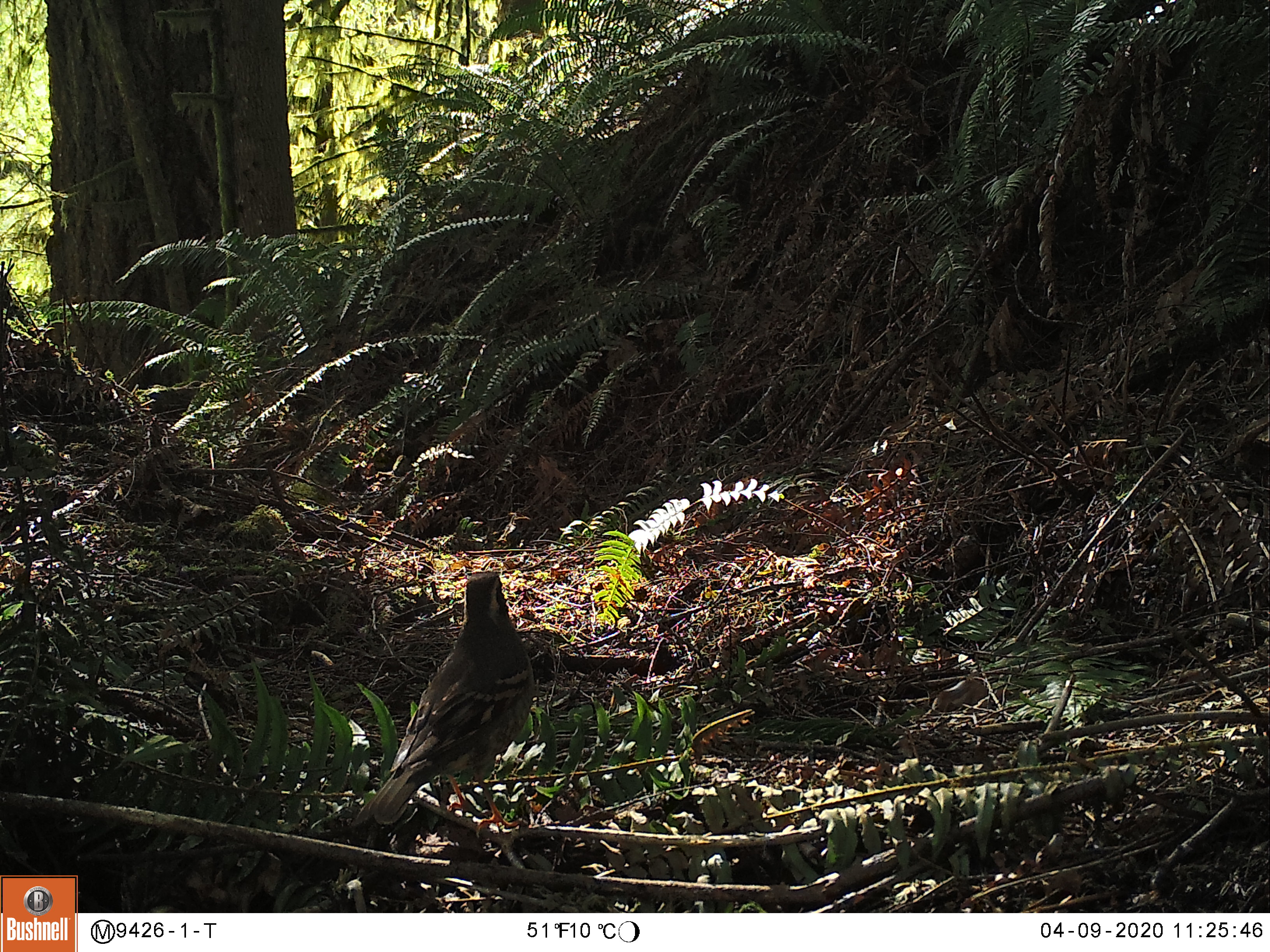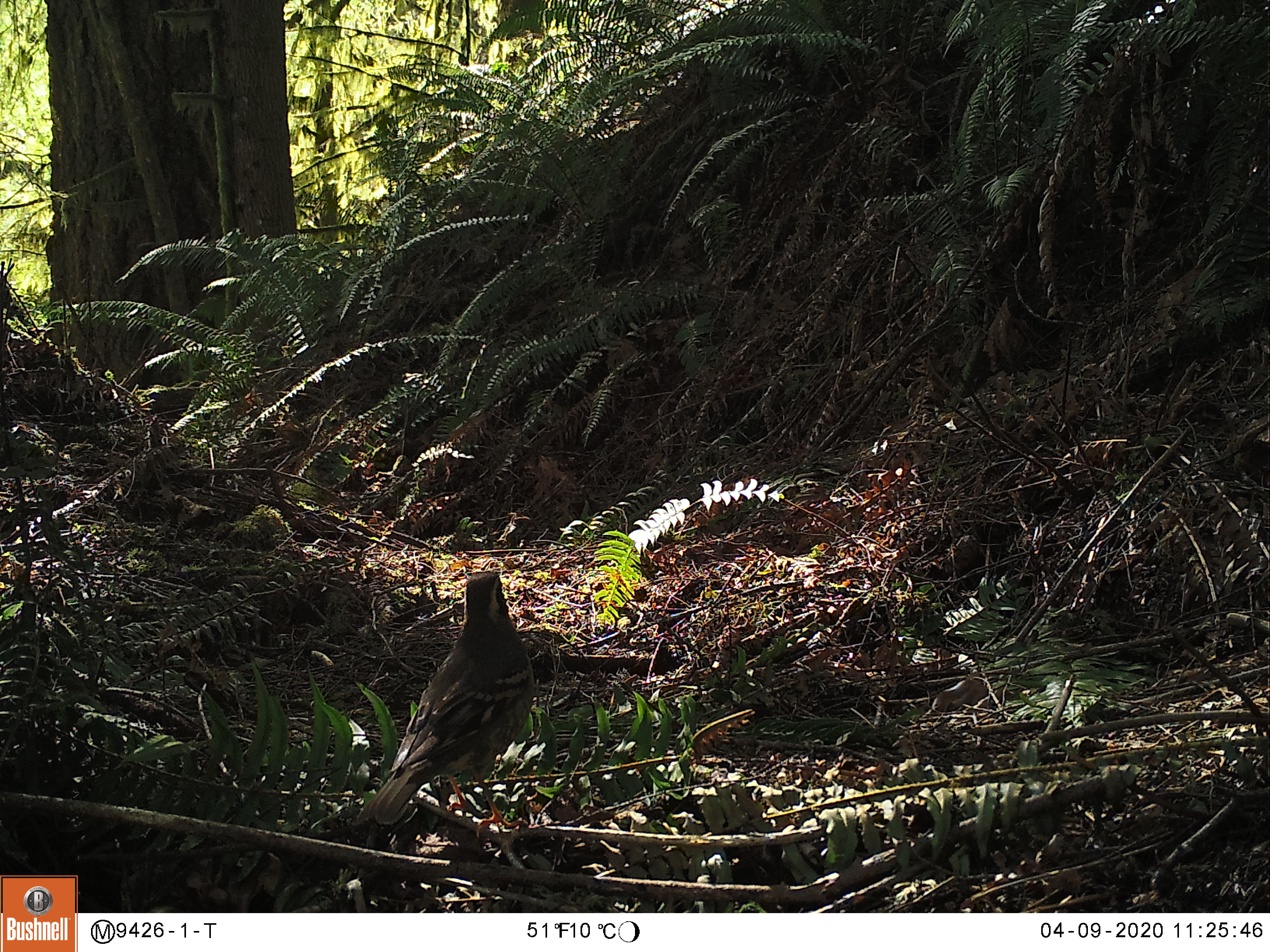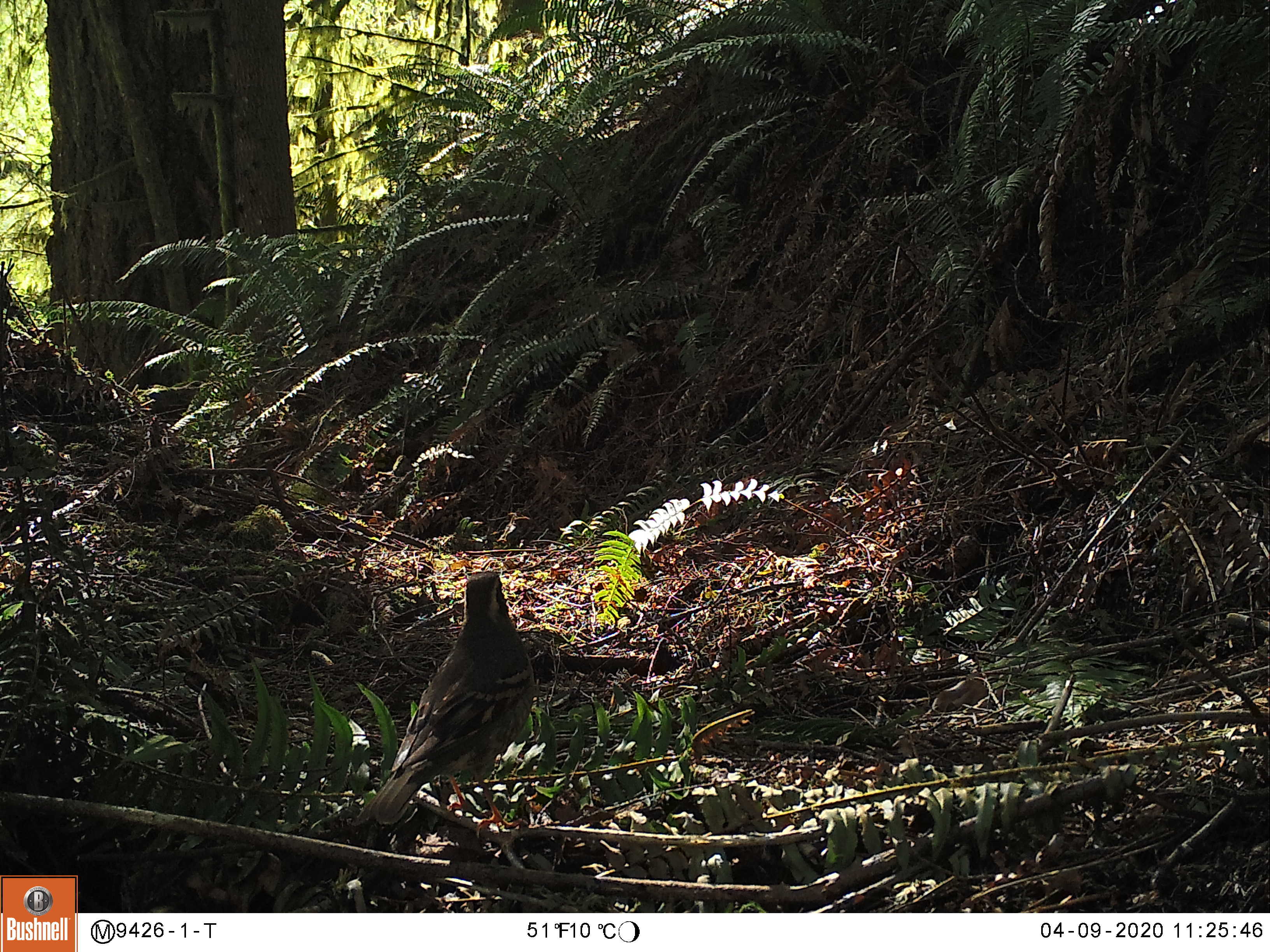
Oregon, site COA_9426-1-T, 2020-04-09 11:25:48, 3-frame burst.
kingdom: Animalia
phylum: Chordata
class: Aves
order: Passeriformes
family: Turdidae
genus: Ixoreus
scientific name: Ixoreus naevius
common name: varied thrush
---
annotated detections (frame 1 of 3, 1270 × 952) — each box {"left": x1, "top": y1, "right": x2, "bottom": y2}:
varied thrush: {"left": 357, "top": 572, "right": 533, "bottom": 834}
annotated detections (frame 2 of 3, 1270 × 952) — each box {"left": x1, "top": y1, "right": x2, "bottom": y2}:
varied thrush: {"left": 356, "top": 565, "right": 541, "bottom": 830}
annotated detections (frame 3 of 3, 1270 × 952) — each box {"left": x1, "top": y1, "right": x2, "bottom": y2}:
varied thrush: {"left": 367, "top": 570, "right": 536, "bottom": 834}